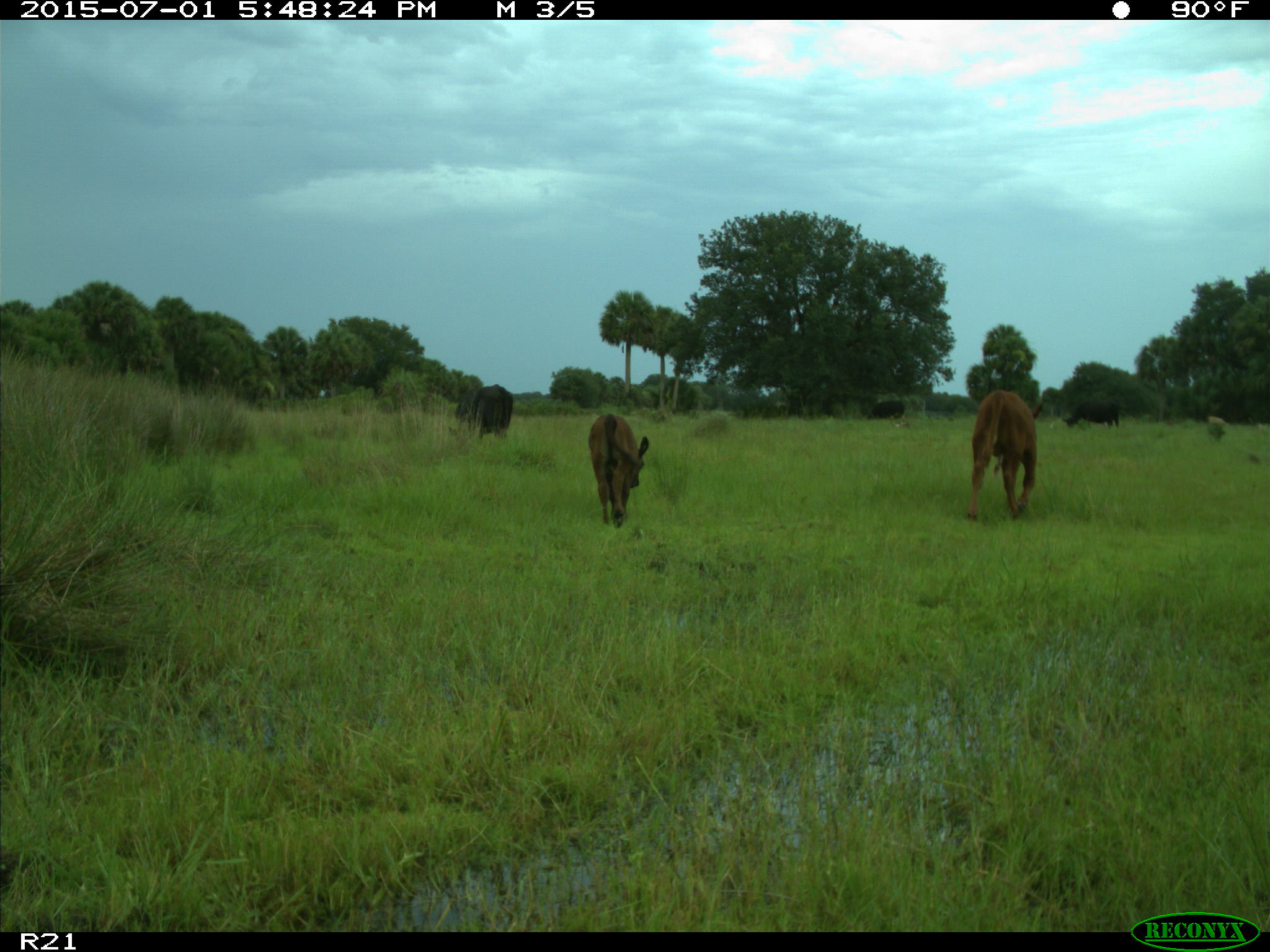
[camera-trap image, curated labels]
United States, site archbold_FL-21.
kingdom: Animalia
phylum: Chordata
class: Mammalia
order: Artiodactyla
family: Bovidae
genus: Bos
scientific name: Bos taurus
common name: domestic cow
Bos taurus (domestic cow).